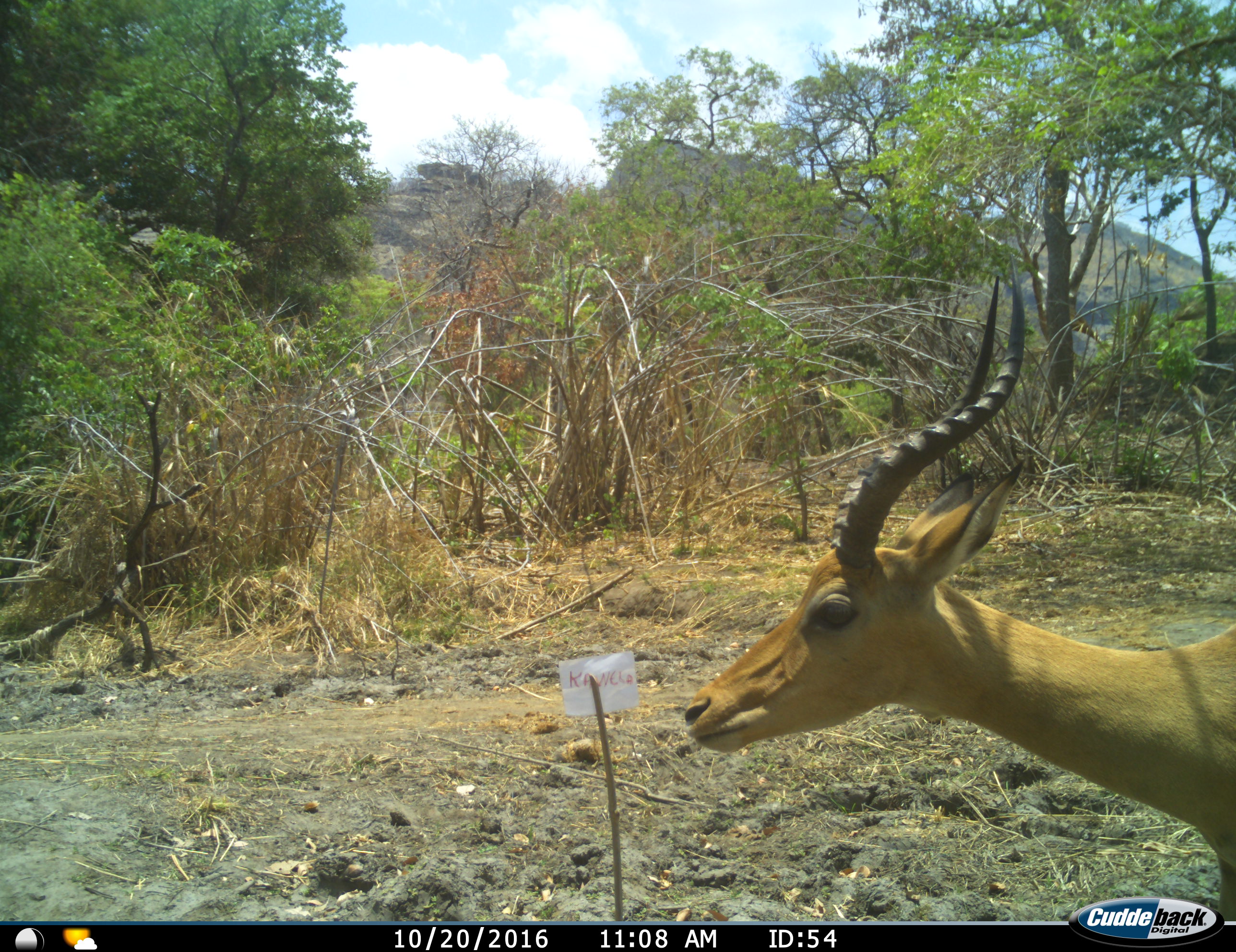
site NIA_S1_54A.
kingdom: Animalia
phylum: Chordata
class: Mammalia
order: Artiodactyla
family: Bovidae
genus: Aepyceros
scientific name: Aepyceros melampus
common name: impala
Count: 1.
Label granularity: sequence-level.